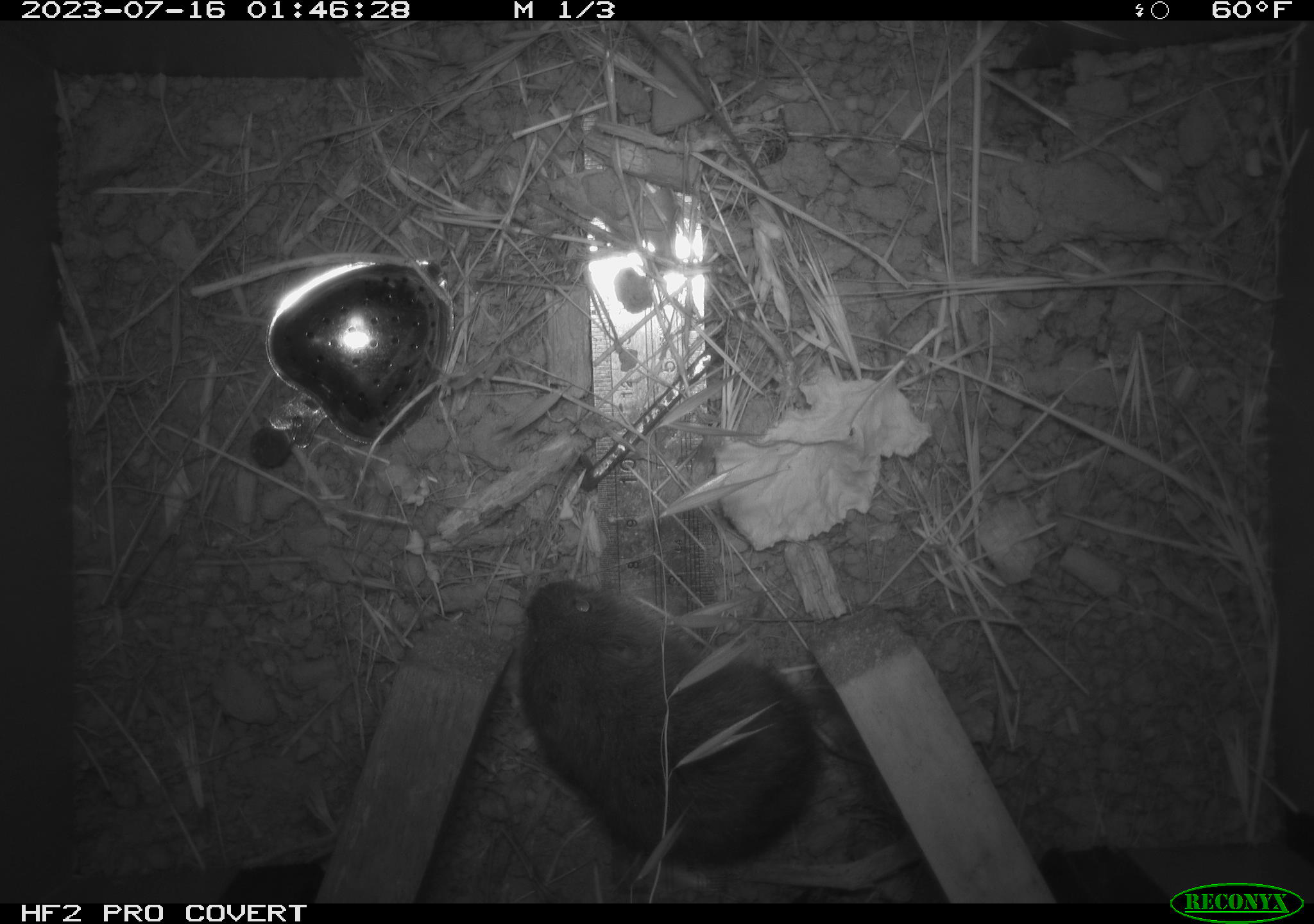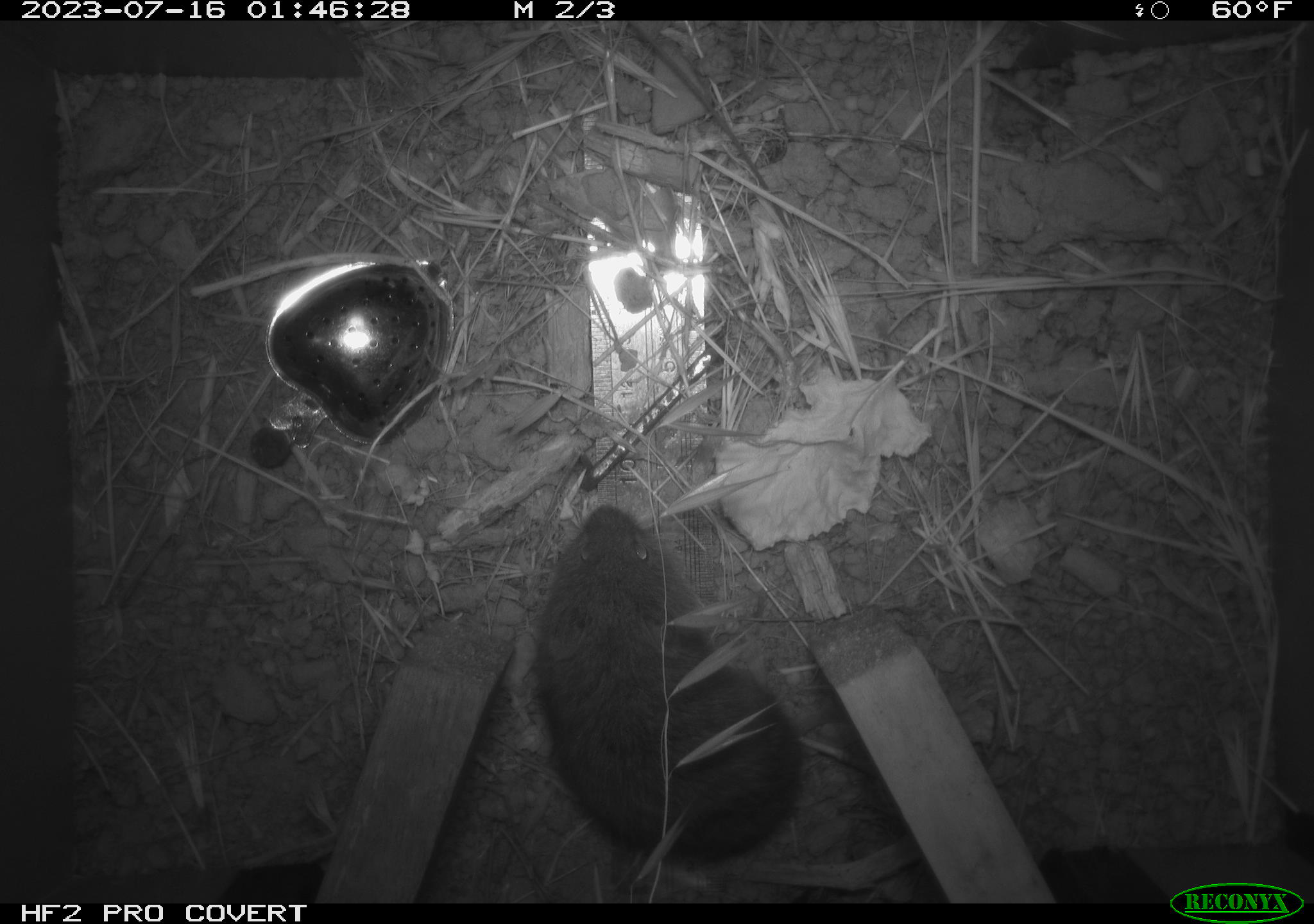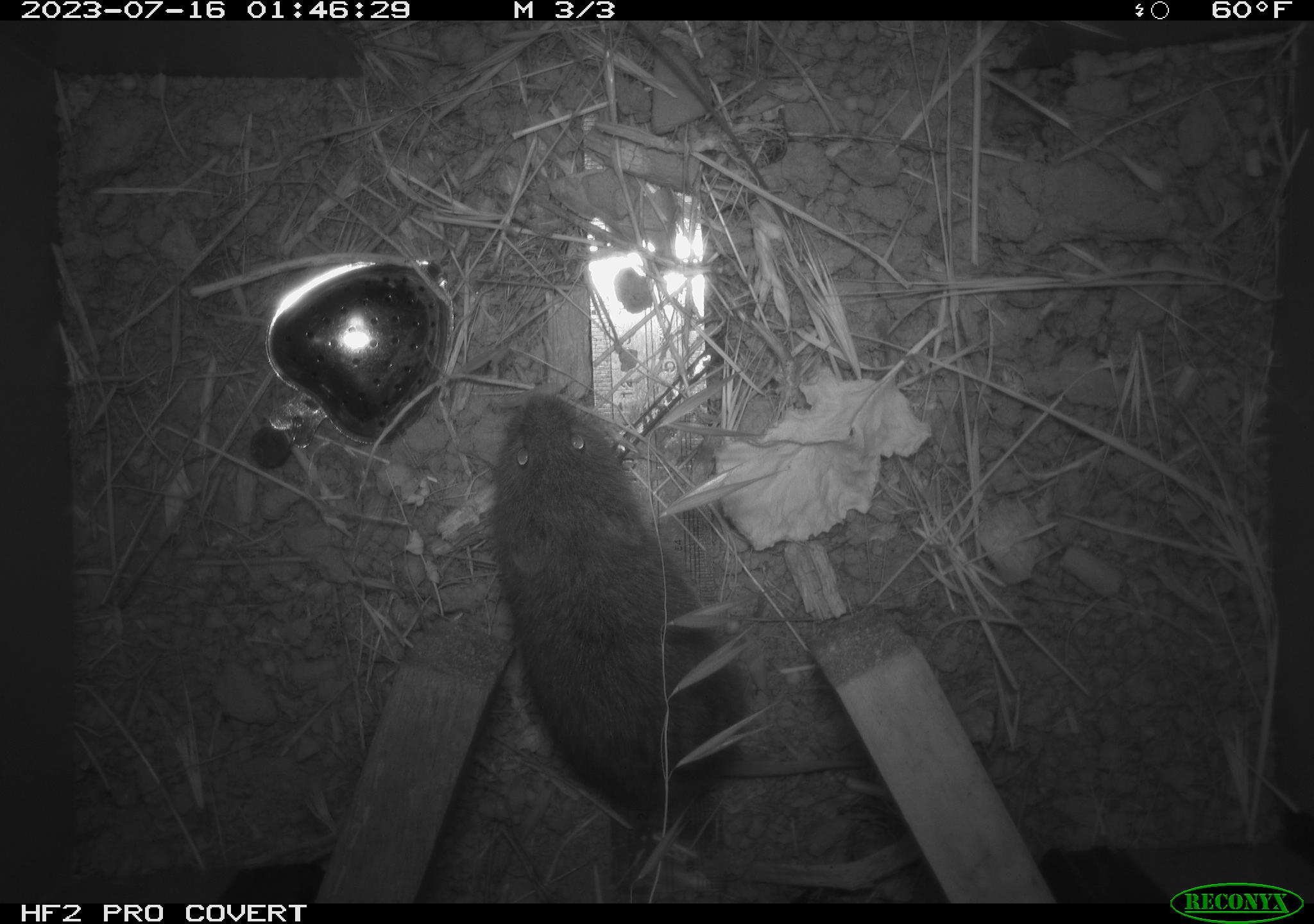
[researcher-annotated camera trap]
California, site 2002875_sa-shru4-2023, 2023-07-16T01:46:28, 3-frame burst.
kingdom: Animalia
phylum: Chordata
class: Mammalia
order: Rodentia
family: Cricetidae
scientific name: Arvicolinae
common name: voles, lemmings, and muskrats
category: arvicolinae subfamily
Arvicolinae subfamily (voles, lemmings, and muskrats) (Arvicolinae).